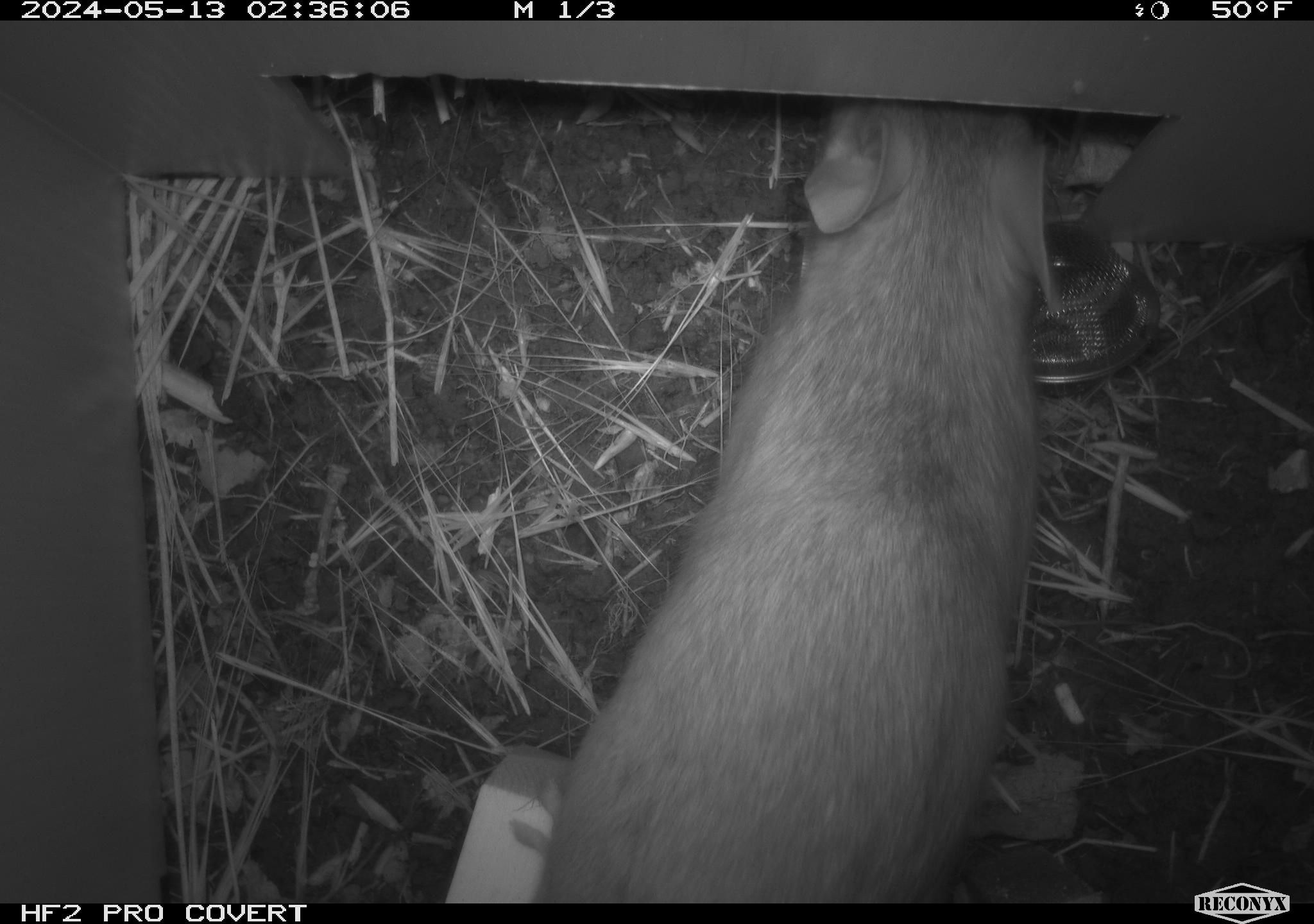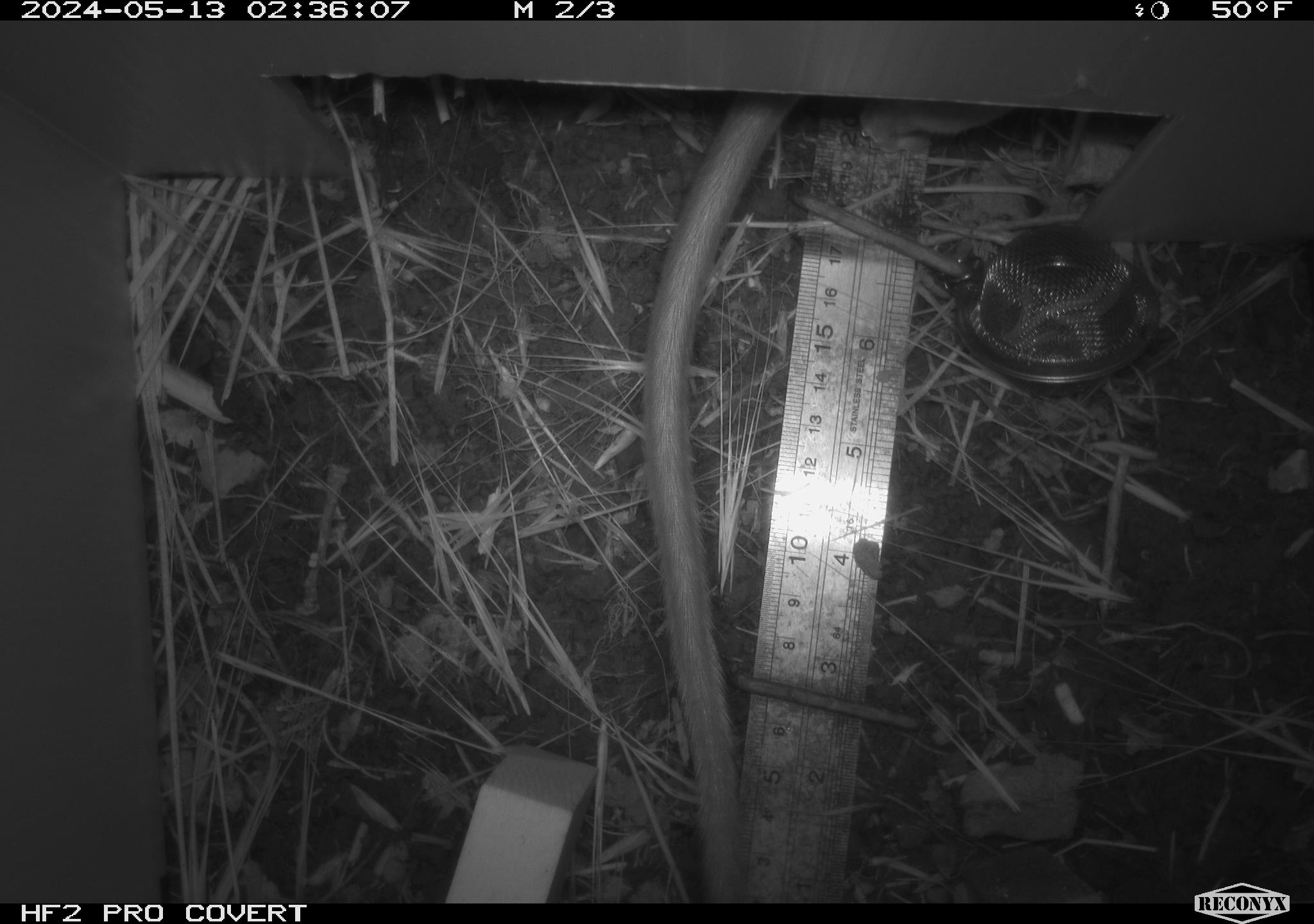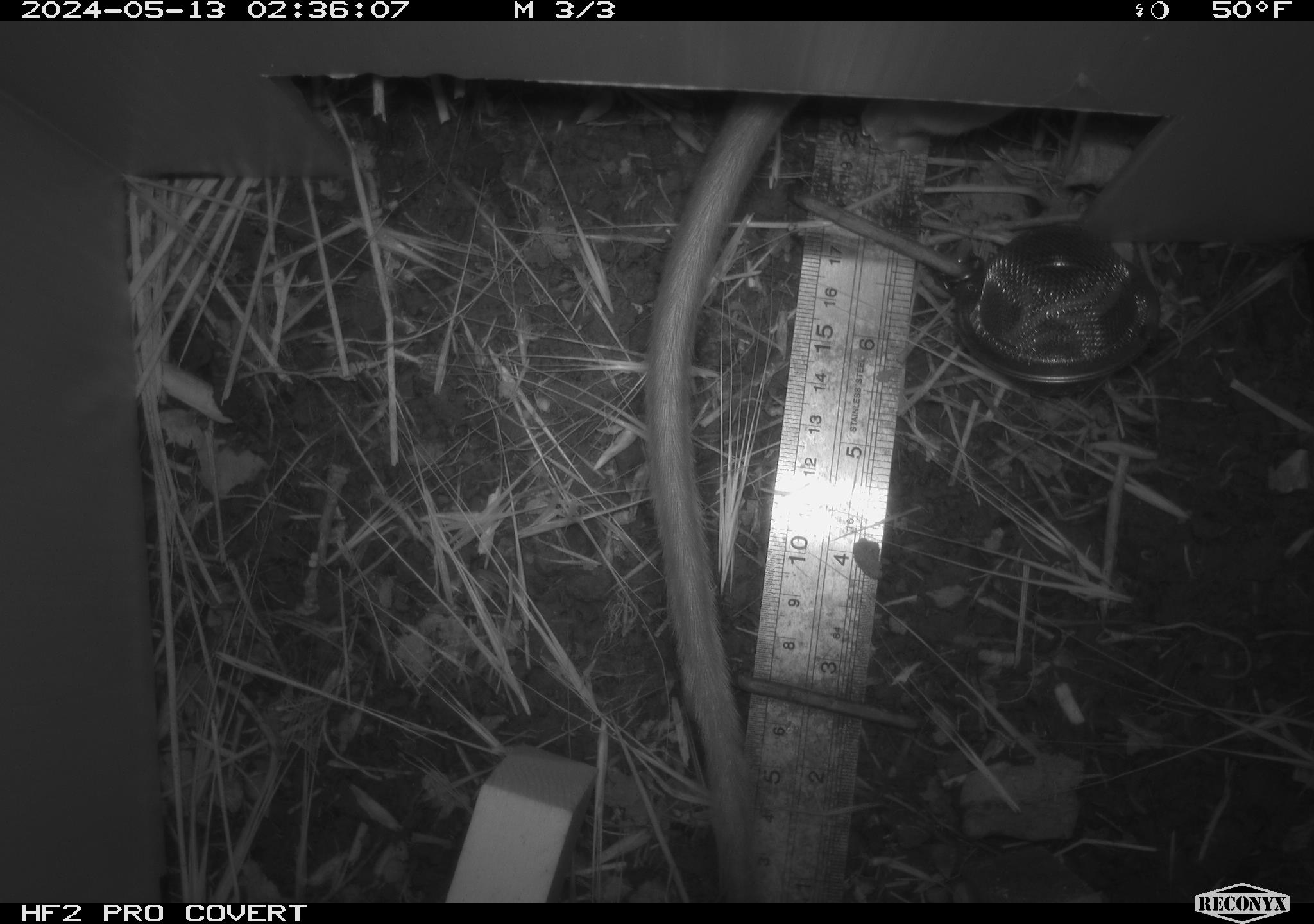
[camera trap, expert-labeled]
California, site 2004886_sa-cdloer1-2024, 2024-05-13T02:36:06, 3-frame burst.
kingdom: Animalia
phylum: Chordata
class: Mammalia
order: Rodentia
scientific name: Rodentia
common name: woodrat or rat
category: woodrat or rat species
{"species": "woodrat or rat species (woodrat or rat) (Rodentia)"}